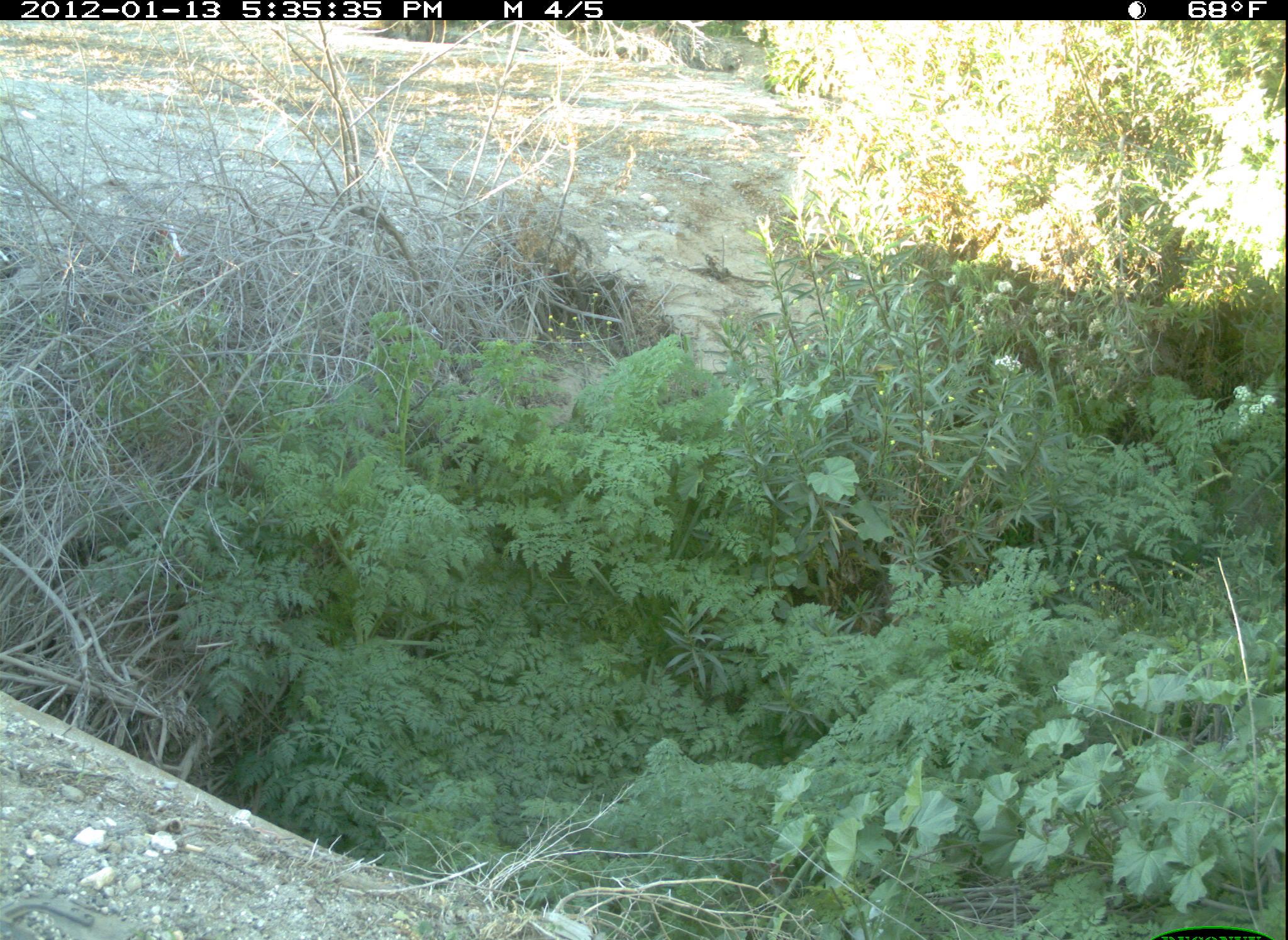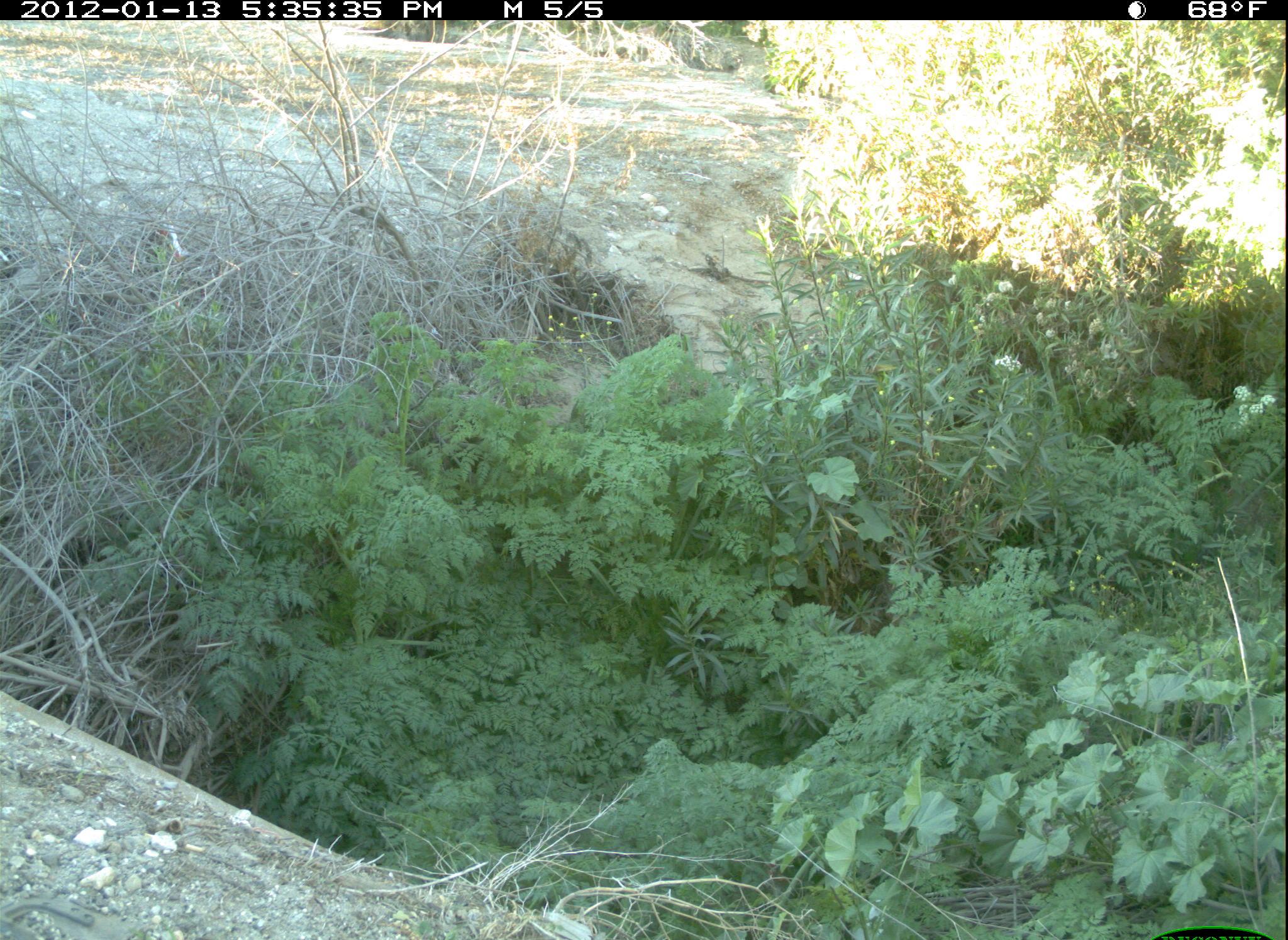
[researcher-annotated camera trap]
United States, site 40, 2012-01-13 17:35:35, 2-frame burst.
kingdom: Animalia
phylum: Chordata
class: Mammalia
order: Carnivora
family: Canidae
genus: Canis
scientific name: Canis familiaris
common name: domestic dog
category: dog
Dog (domestic dog) (Canis familiaris).